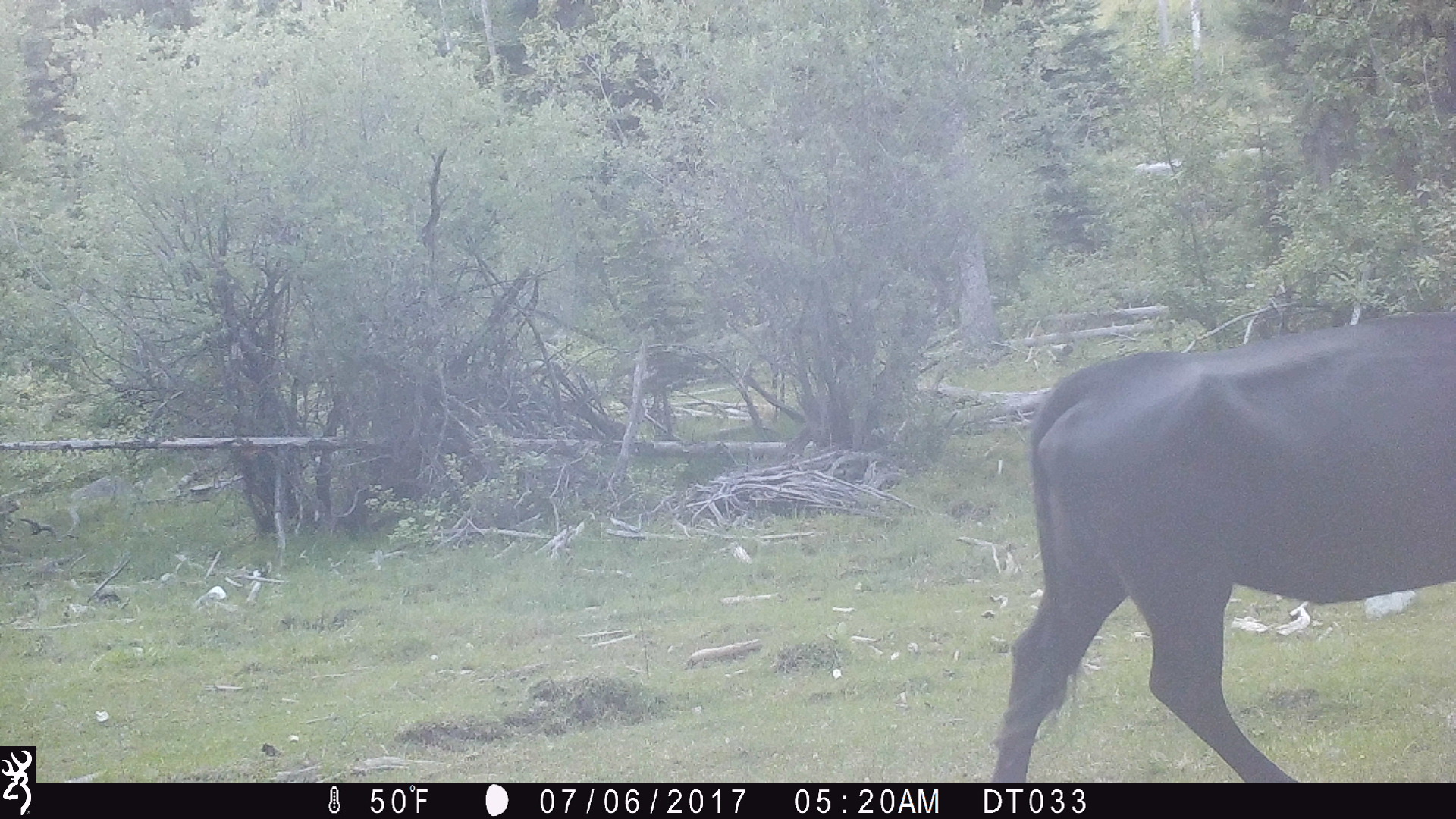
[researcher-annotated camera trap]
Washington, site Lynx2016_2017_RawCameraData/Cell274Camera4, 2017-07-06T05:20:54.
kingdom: Animalia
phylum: Chordata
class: Mammalia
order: Artiodactyla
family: Bovidae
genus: Bos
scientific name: Bos taurus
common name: domestic cattle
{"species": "domestic cattle (Bos taurus)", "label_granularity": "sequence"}